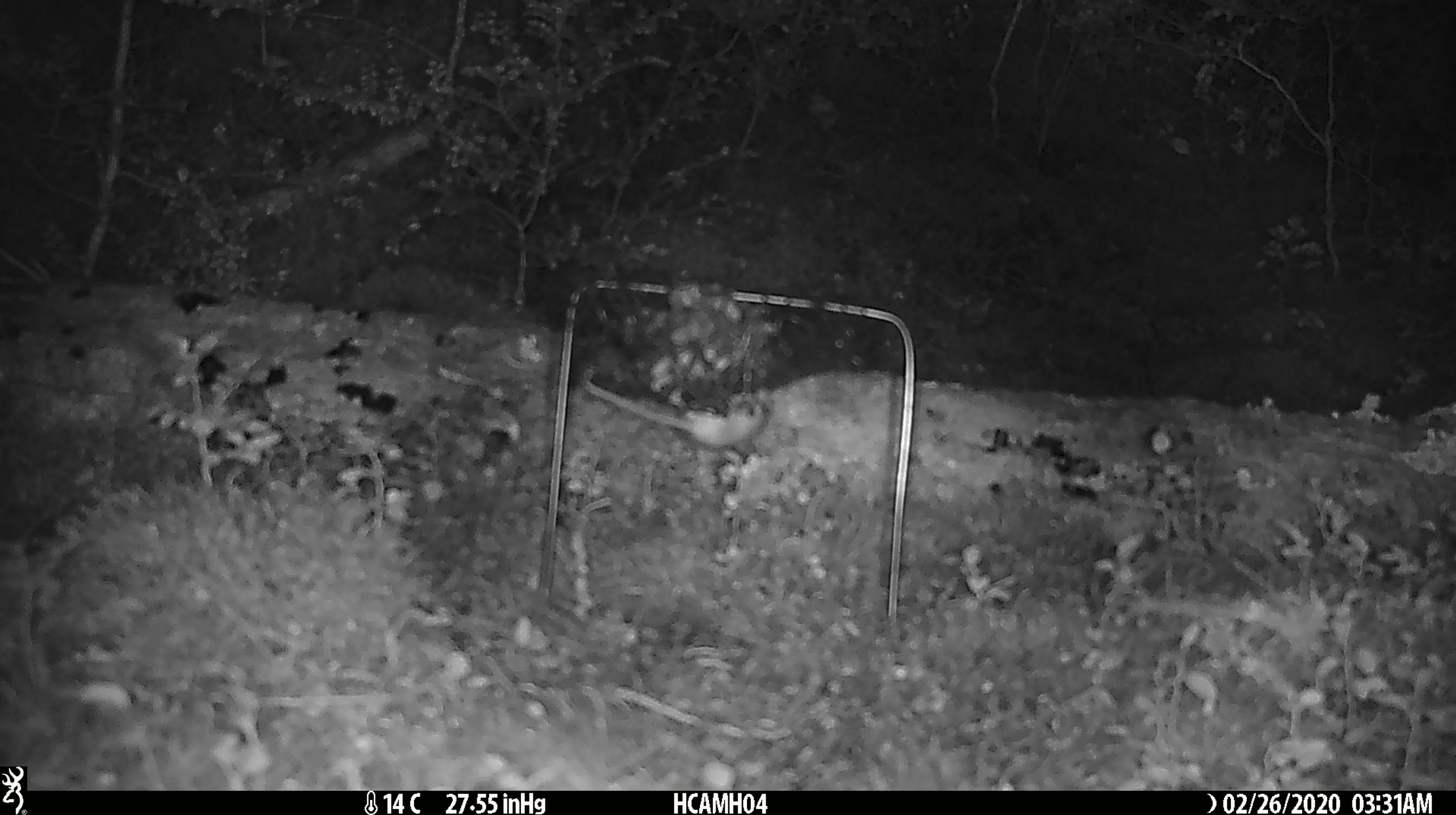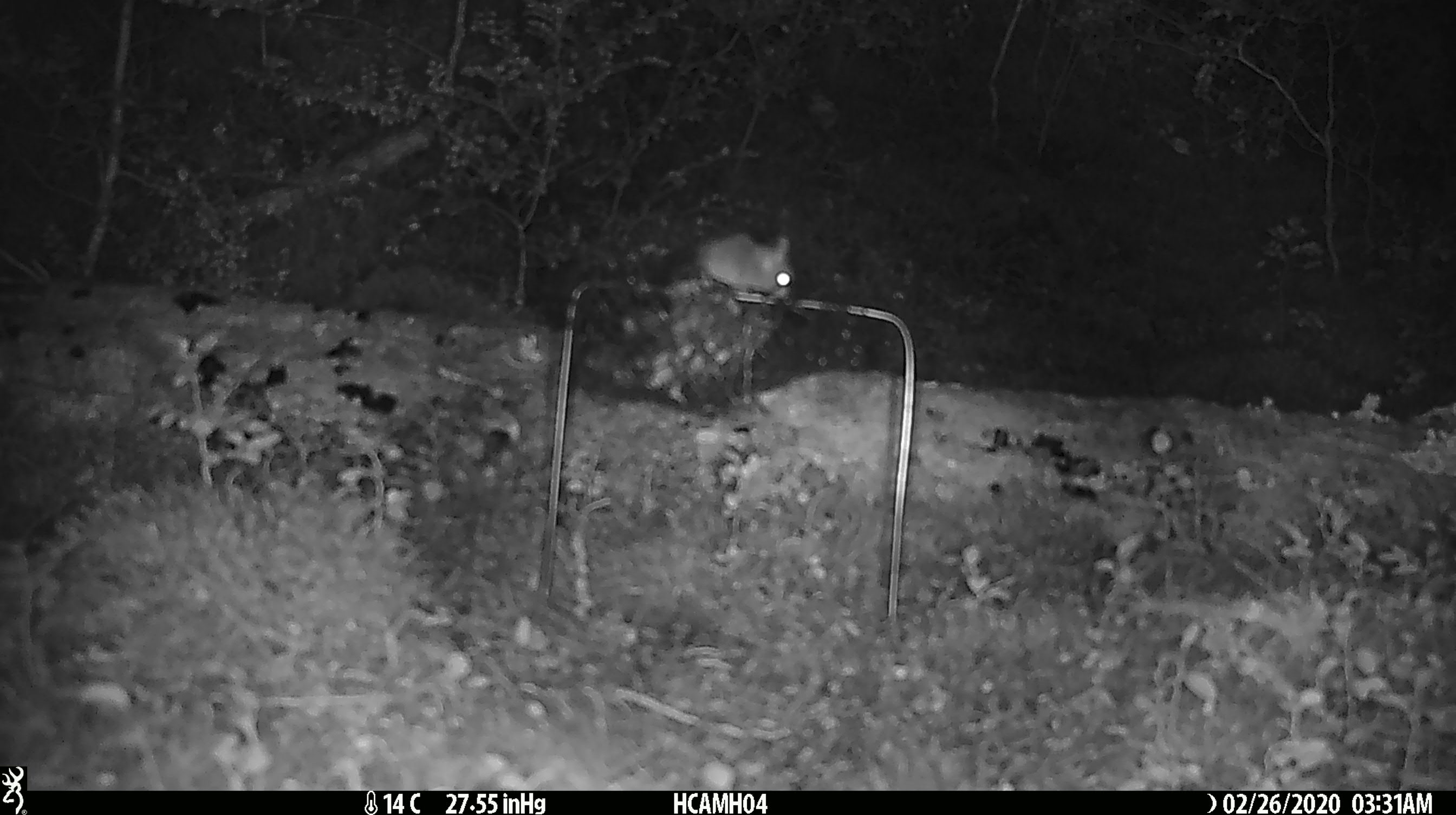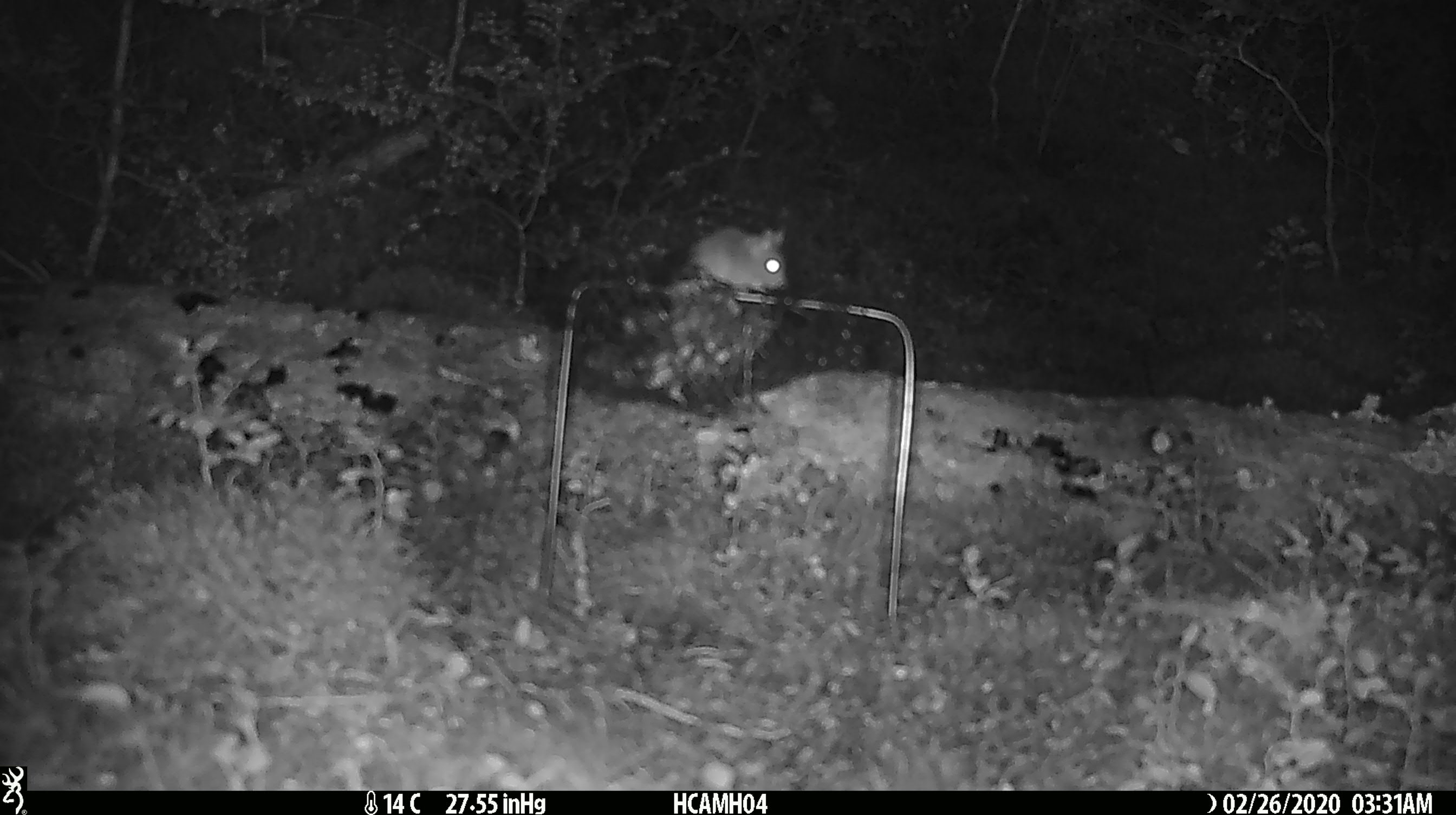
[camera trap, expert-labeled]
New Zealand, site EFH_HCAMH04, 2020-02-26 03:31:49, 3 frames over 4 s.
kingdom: Animalia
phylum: Chordata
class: Mammalia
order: Rodentia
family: Muridae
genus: Mus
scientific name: Mus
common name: mouse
Mouse (Mus).